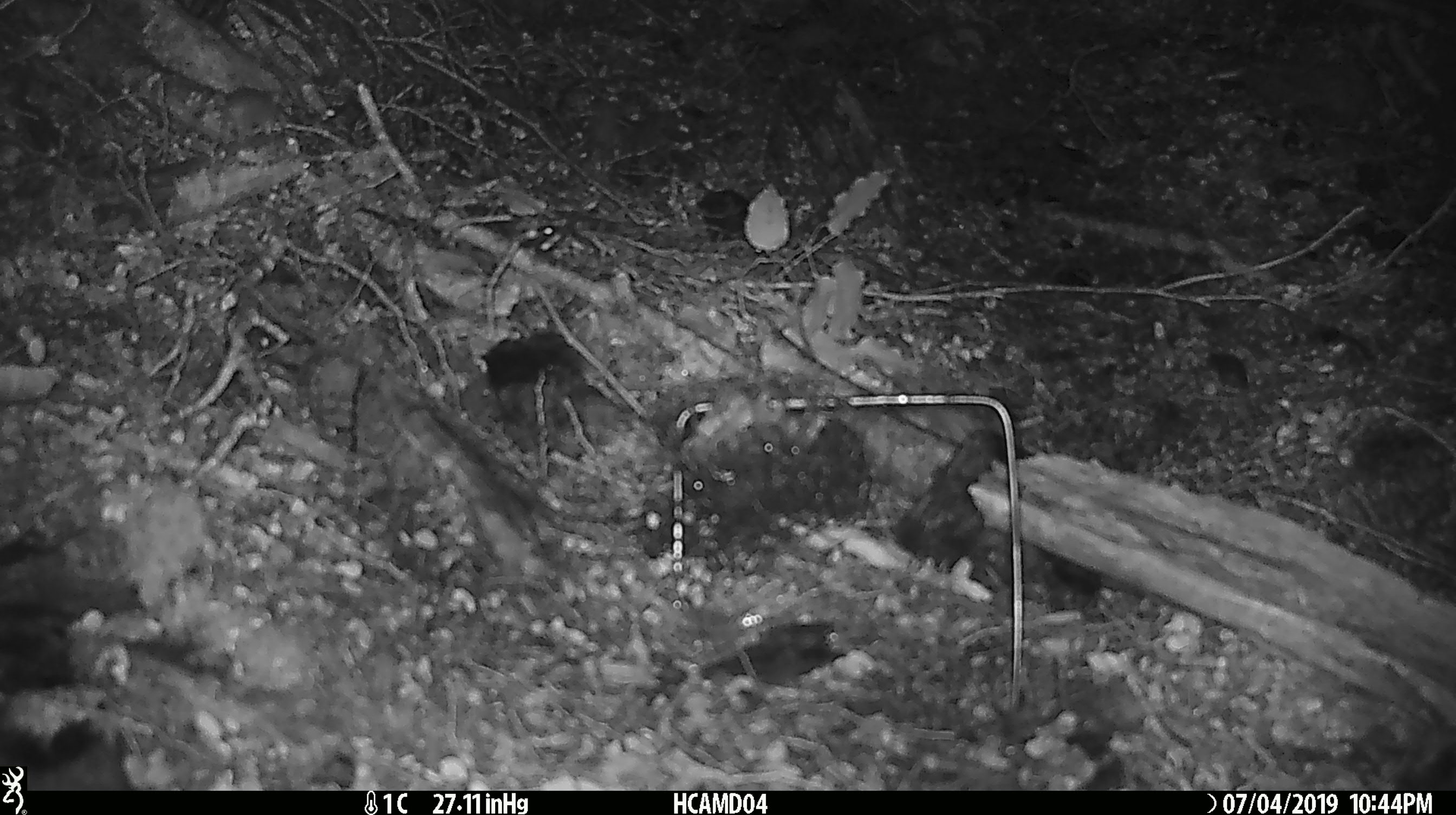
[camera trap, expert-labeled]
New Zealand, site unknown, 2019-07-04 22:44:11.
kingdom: Animalia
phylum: Chordata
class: Mammalia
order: Rodentia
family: Muridae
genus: Mus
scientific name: Mus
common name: mouse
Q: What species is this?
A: Mouse (Mus).